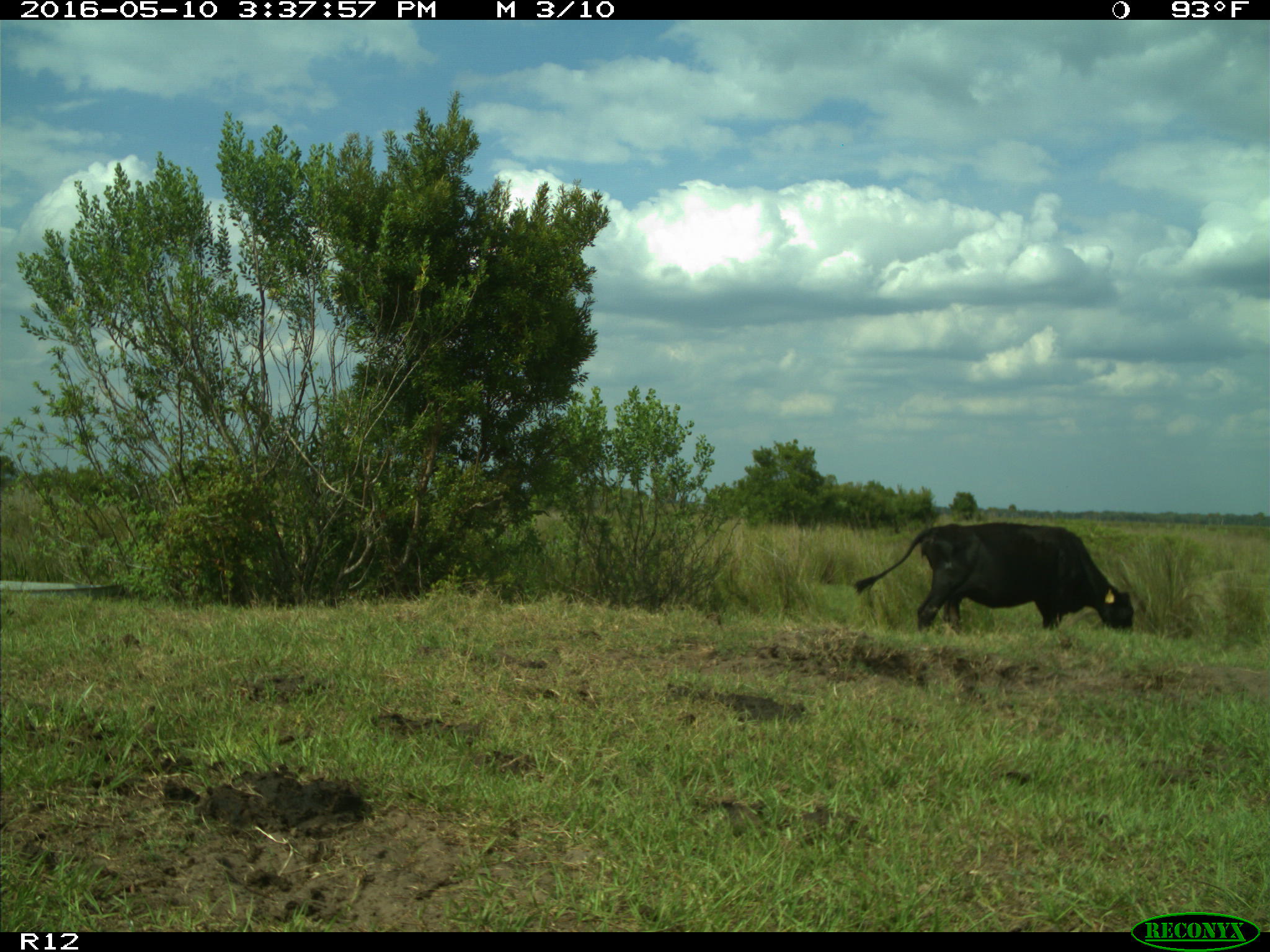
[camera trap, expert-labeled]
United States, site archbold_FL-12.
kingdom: Animalia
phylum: Chordata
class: Mammalia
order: Artiodactyla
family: Bovidae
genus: Bos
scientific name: Bos taurus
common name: domestic cow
Bos taurus (domestic cow).